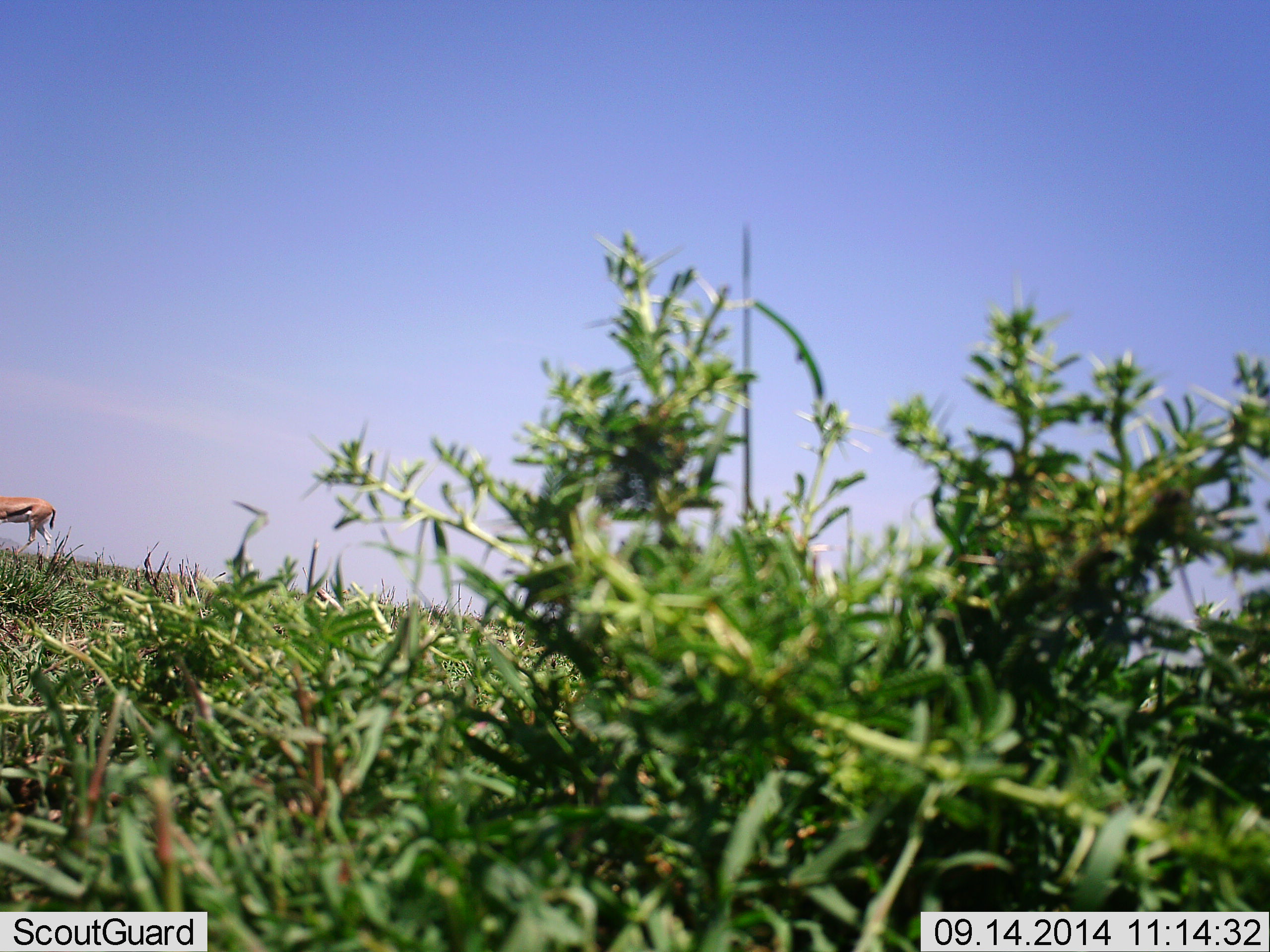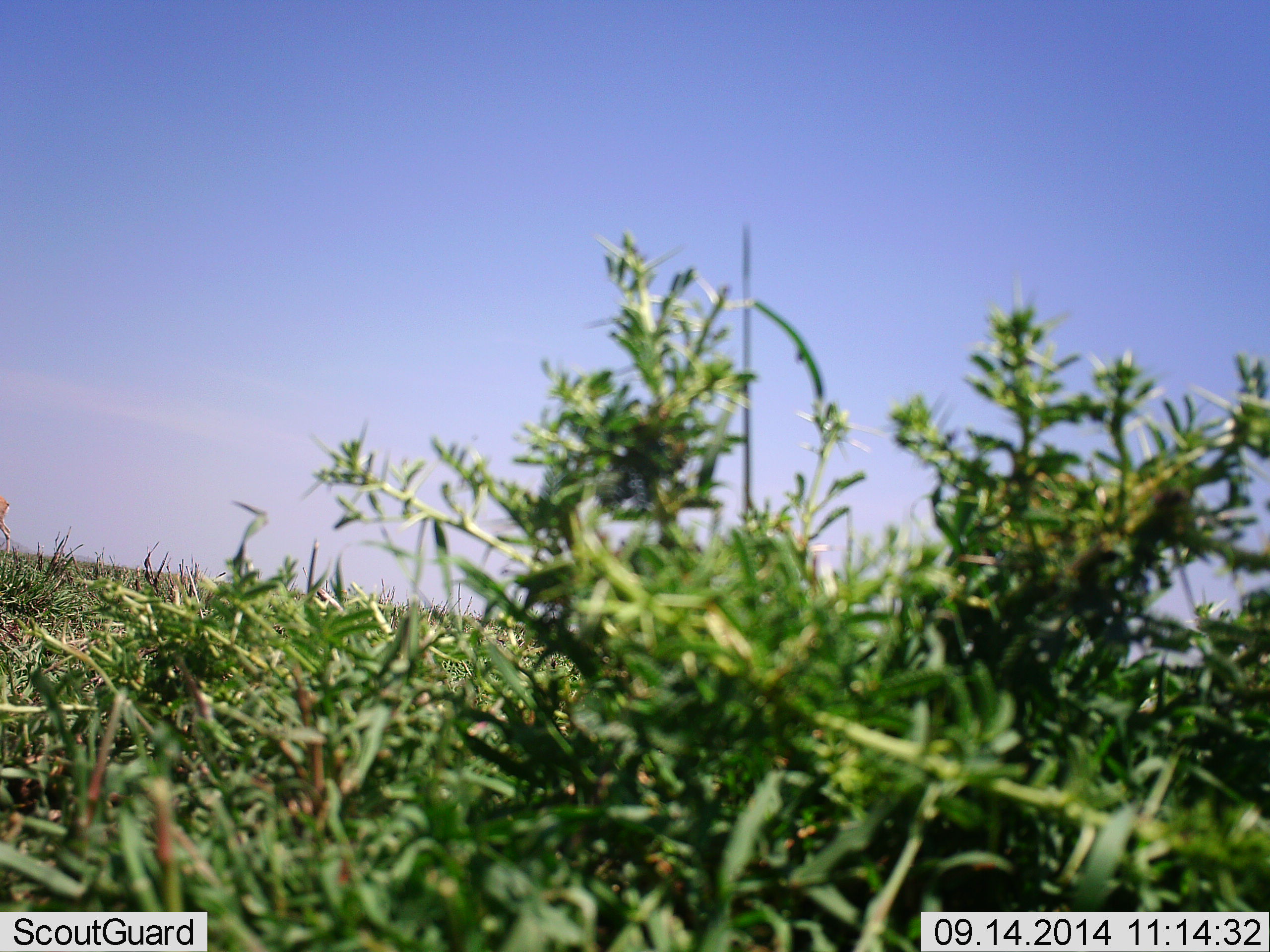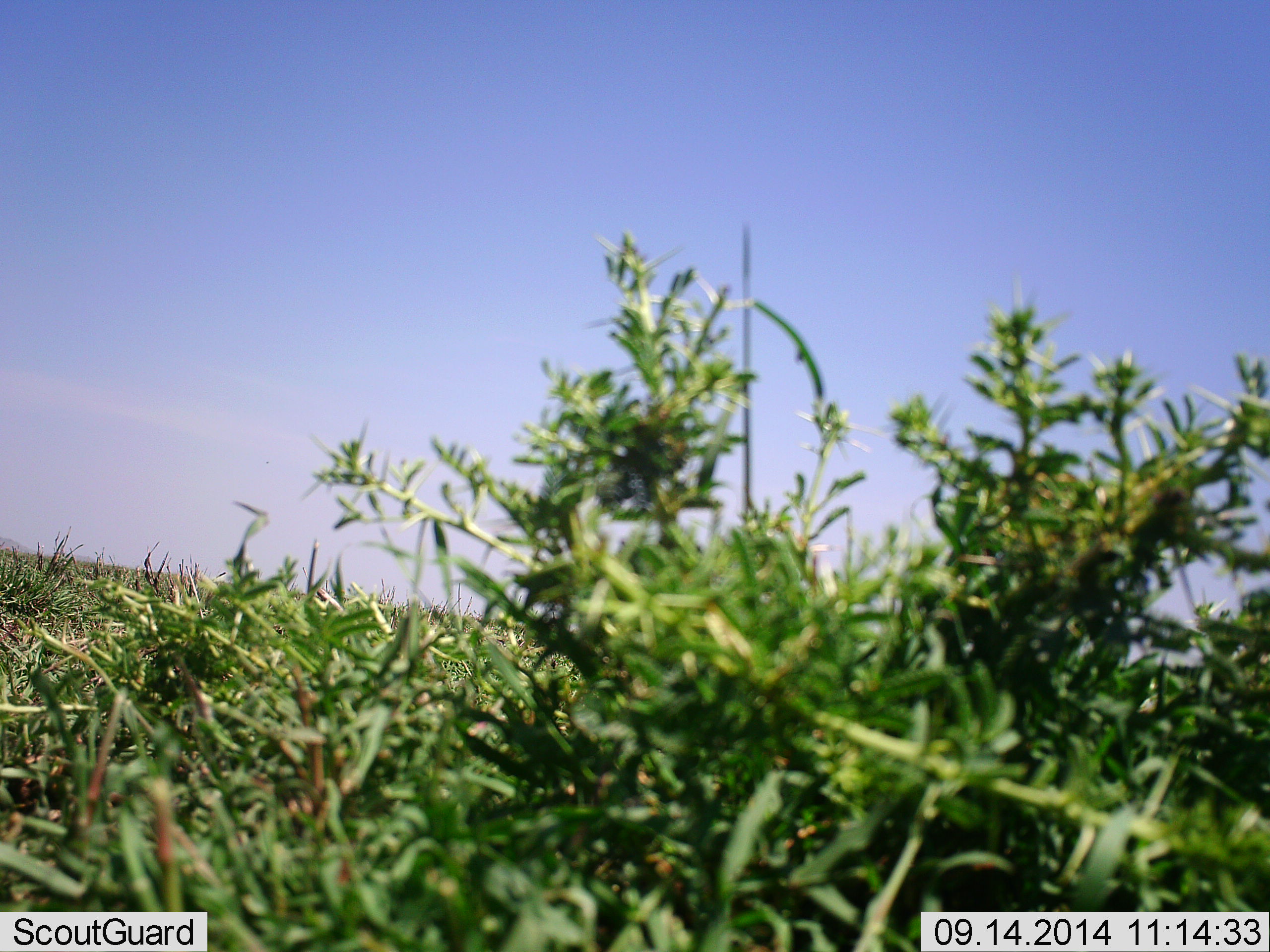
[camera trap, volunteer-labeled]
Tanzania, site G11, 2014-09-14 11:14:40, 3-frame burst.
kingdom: Animalia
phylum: Chordata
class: Mammalia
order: Artiodactyla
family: Bovidae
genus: Eudorcas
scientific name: Eudorcas thomsonii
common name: thomson's gazelle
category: gazellethomsons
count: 1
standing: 0%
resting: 0%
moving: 100%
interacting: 0%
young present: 0%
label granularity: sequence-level